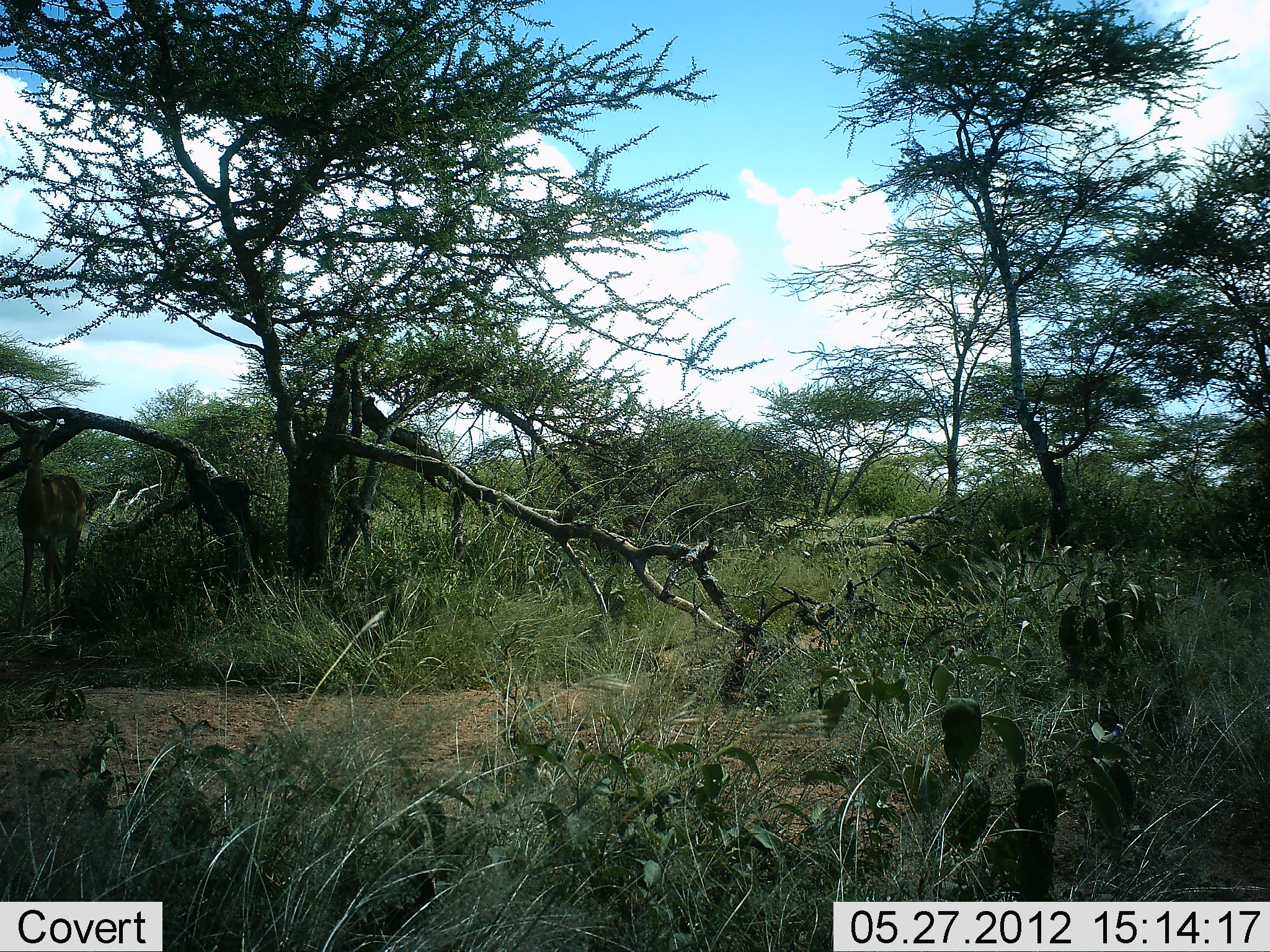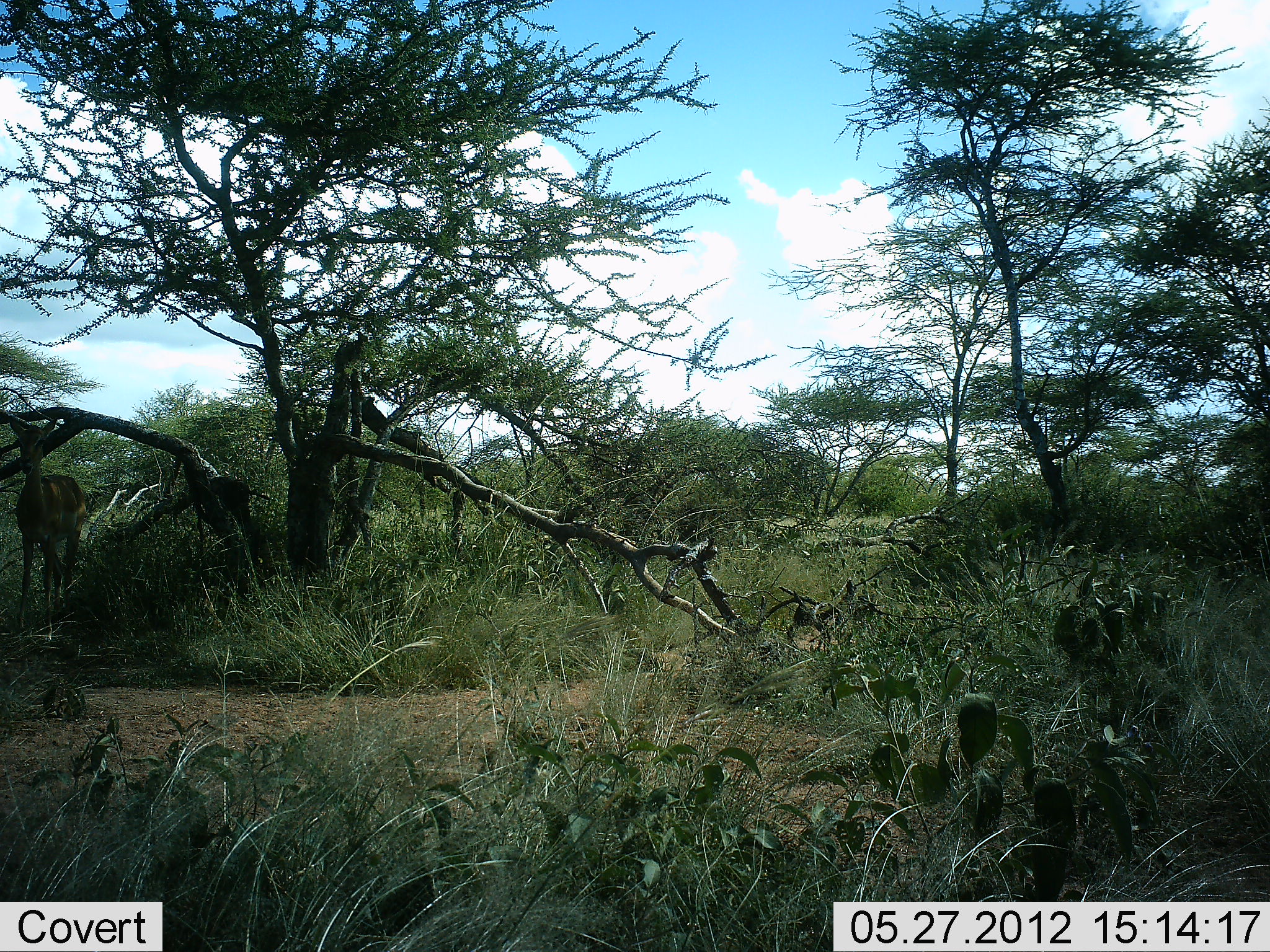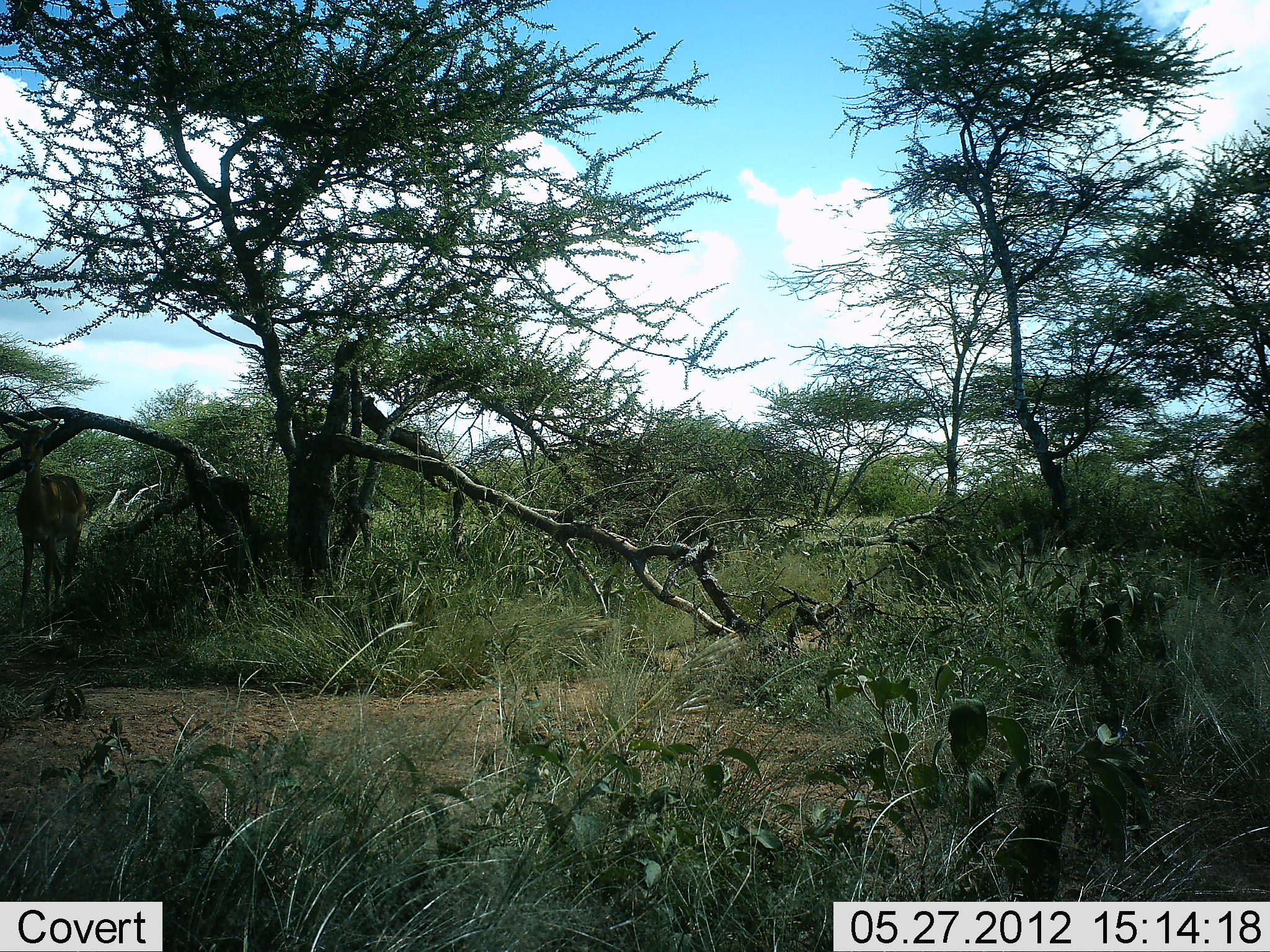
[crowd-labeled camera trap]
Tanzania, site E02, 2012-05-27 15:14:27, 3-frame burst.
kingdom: Animalia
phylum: Chordata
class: Mammalia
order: Artiodactyla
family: Bovidae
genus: Aepyceros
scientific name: Aepyceros melampus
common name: impala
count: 1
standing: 90%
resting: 0%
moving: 0%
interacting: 0%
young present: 0%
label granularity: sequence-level